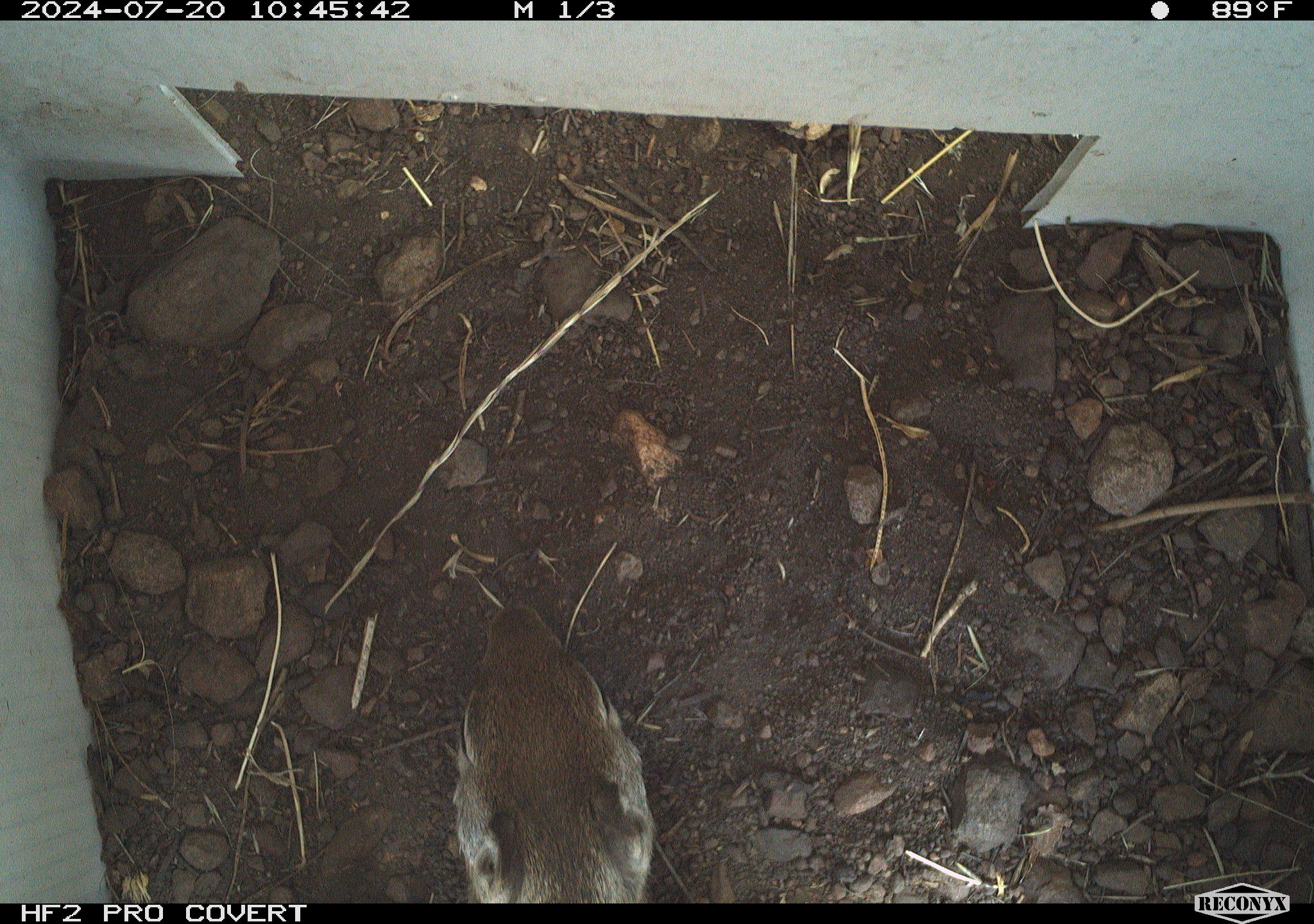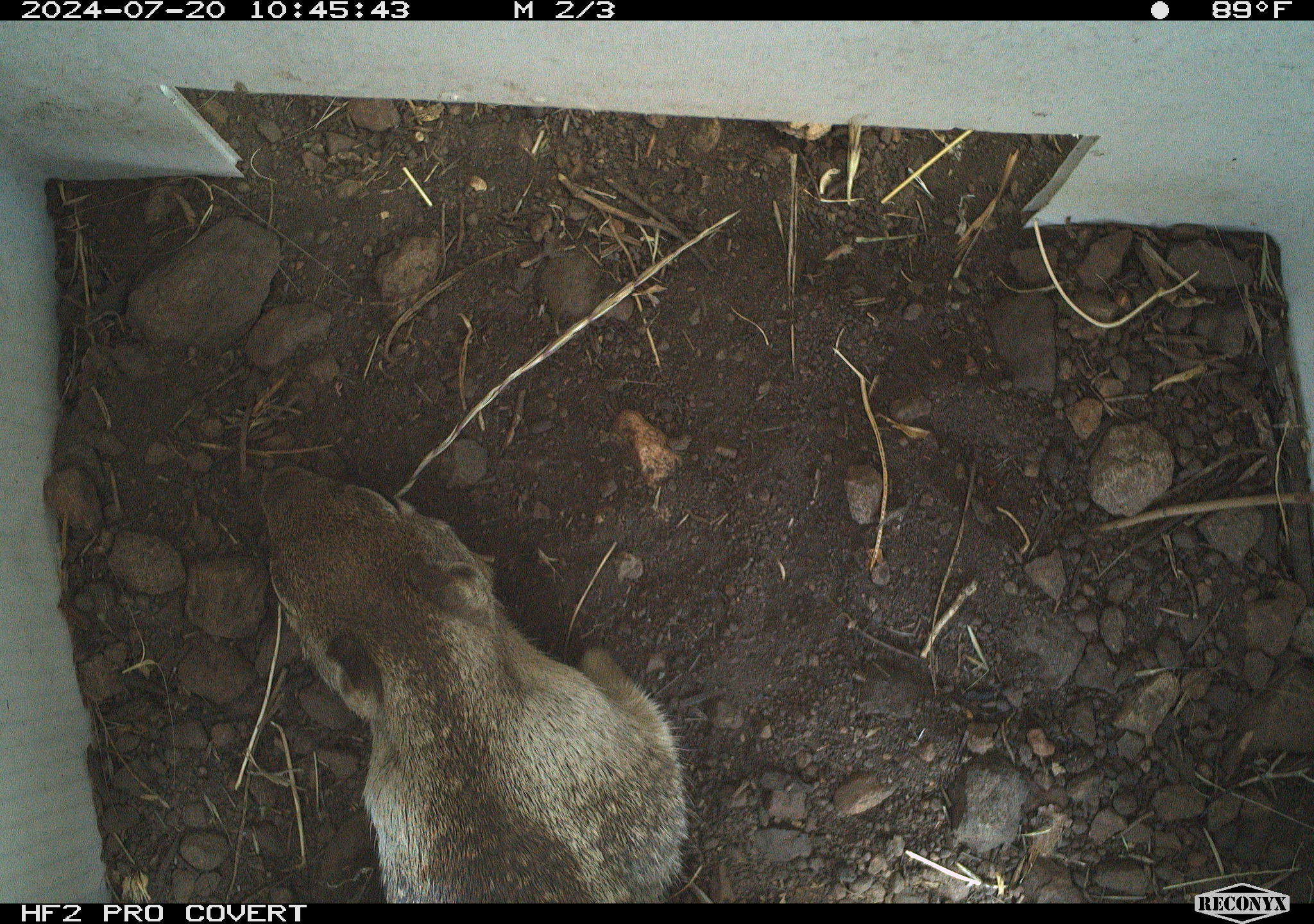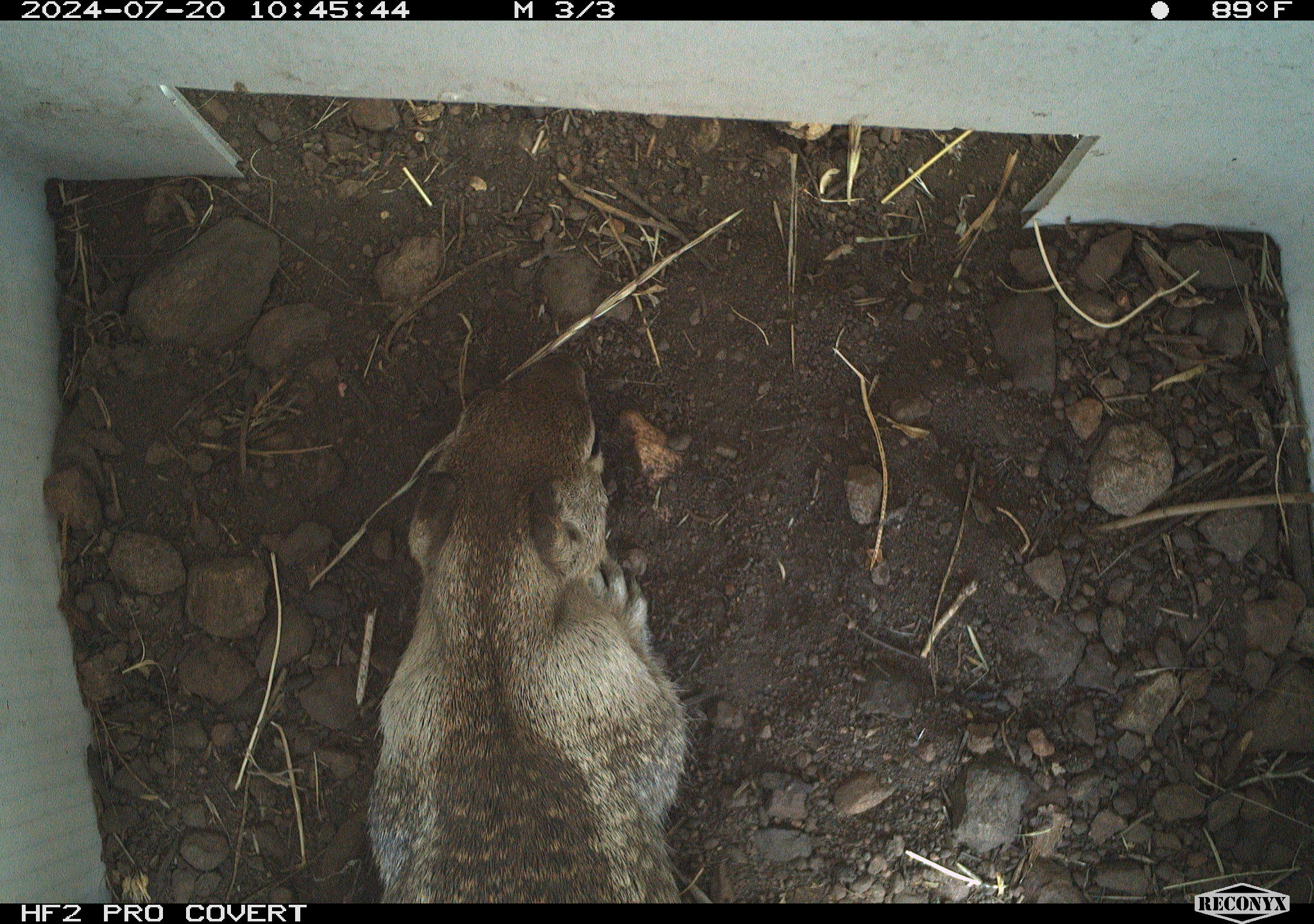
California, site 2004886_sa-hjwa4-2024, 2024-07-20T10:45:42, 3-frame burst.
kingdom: Animalia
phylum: Chordata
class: Mammalia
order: Rodentia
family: Sciuridae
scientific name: Sciuridae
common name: squirrels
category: sciuridae family